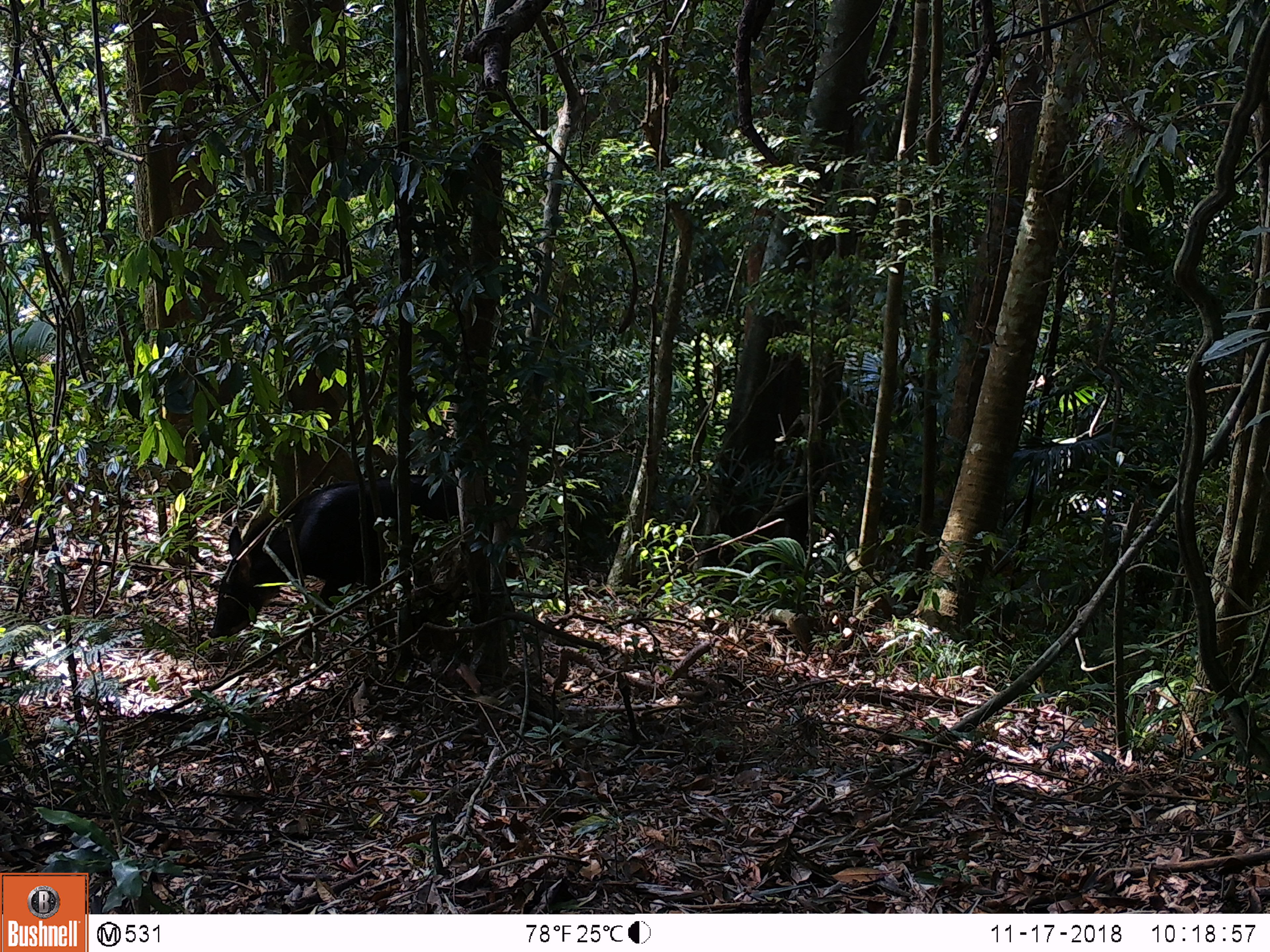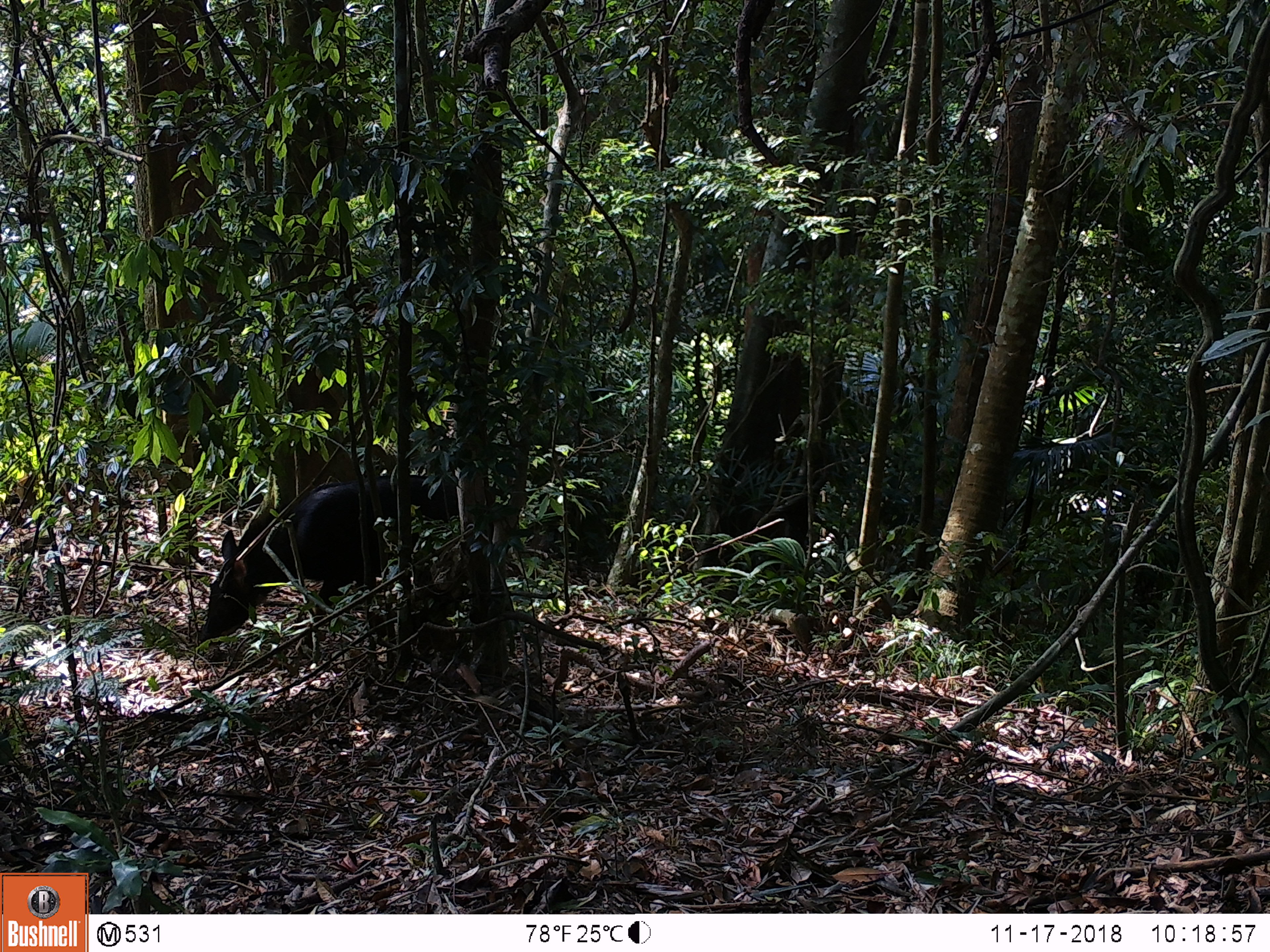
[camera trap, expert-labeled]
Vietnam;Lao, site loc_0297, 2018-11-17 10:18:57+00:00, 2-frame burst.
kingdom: Animalia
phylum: Chordata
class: Mammalia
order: Artiodactyla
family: Bovidae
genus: Capricornis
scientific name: Capricornis sumatraensis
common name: chinese serow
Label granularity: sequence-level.